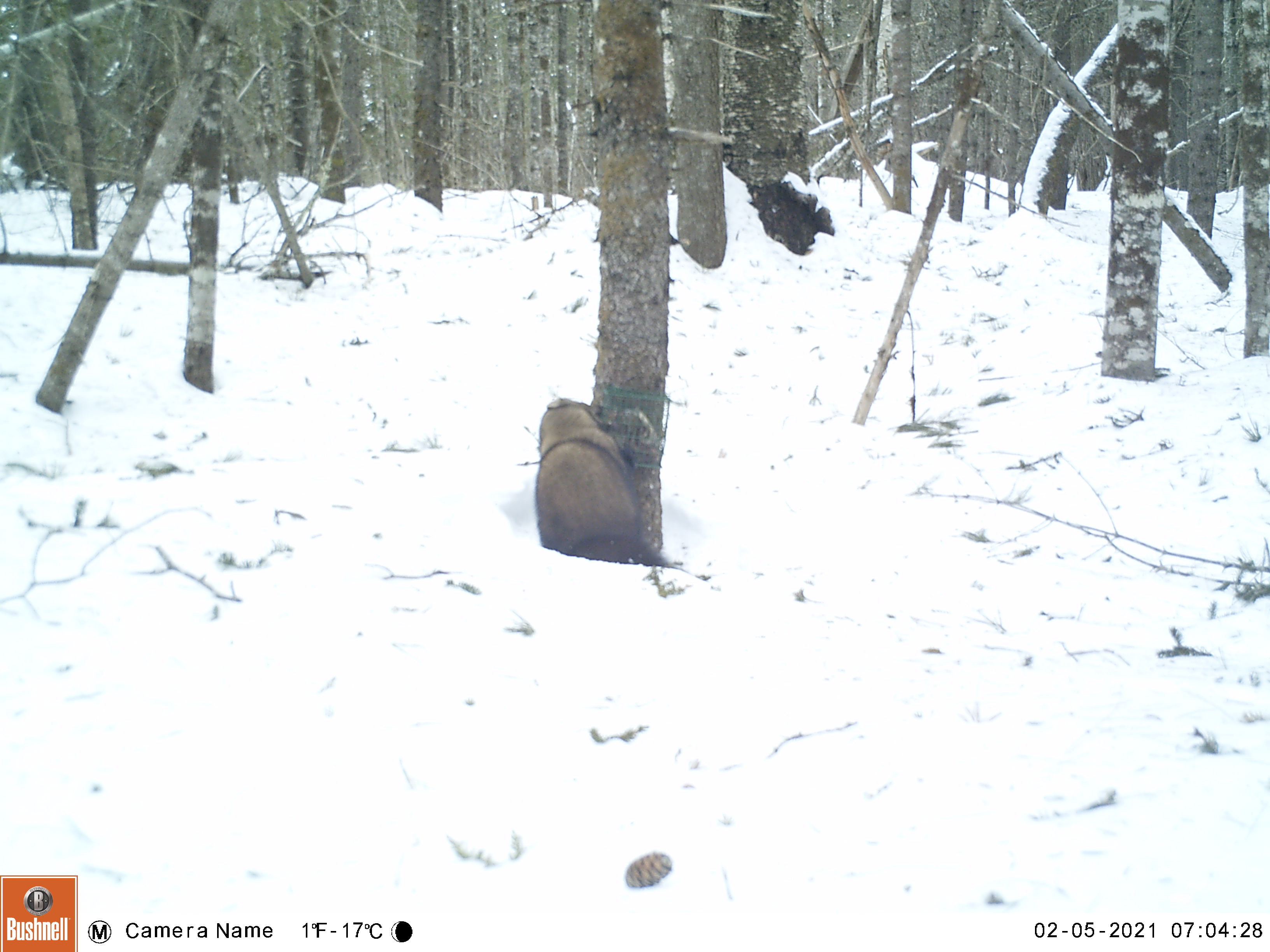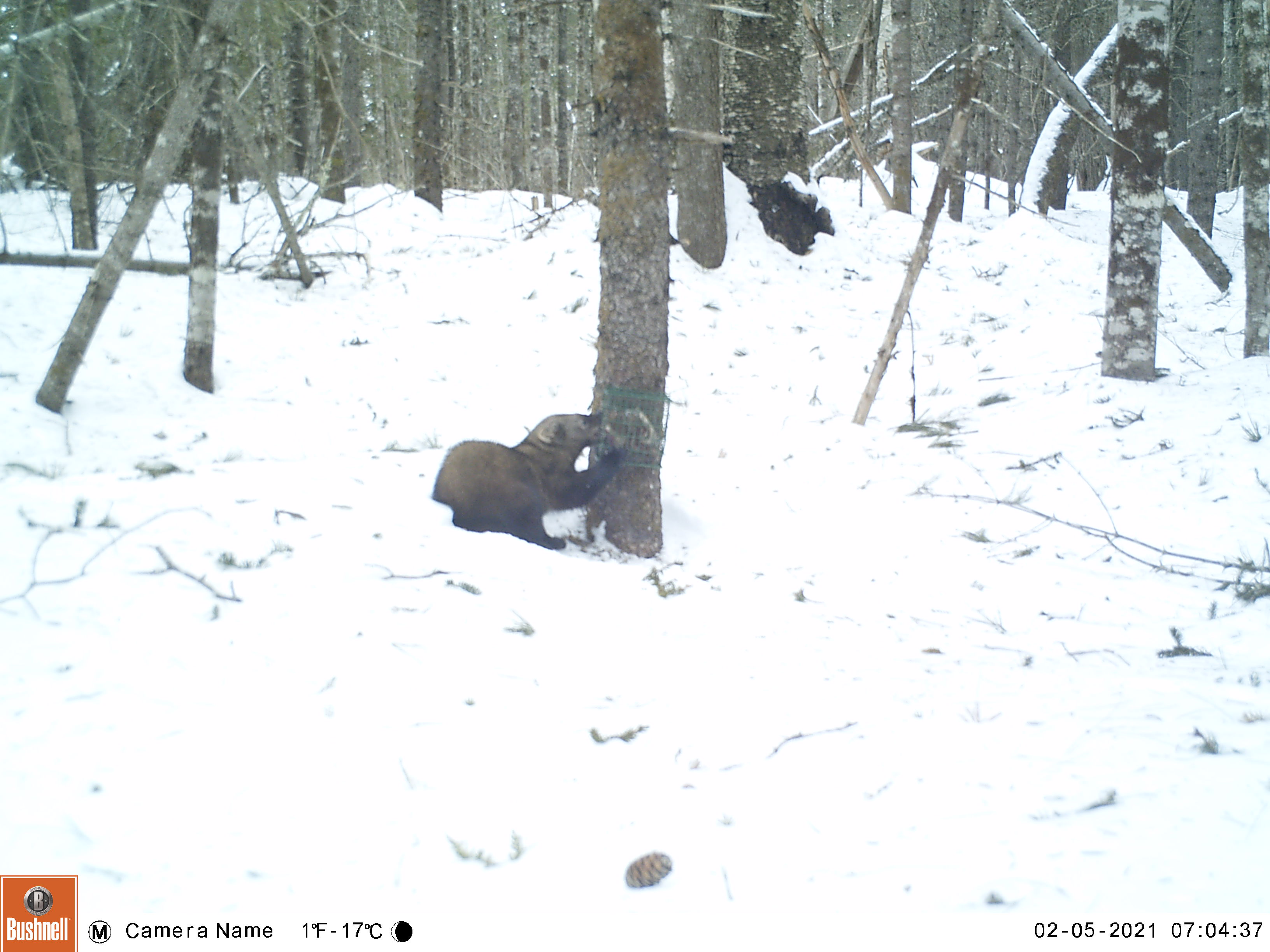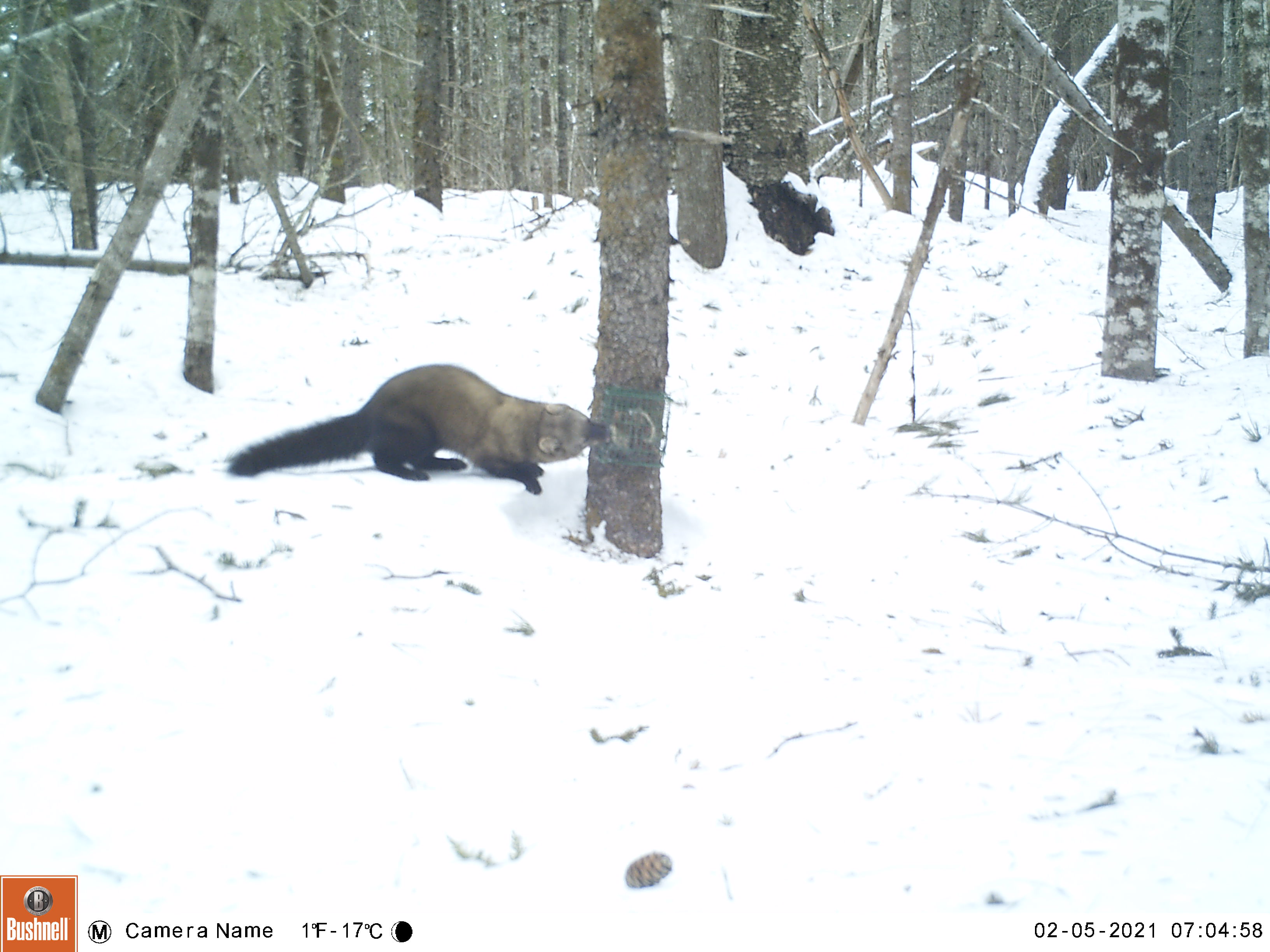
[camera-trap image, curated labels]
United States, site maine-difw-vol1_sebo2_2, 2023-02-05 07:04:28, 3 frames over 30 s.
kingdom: Animalia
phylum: Chordata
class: Mammalia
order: Carnivora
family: Mustelidae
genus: Pekania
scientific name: Pekania pennanti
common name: fisher